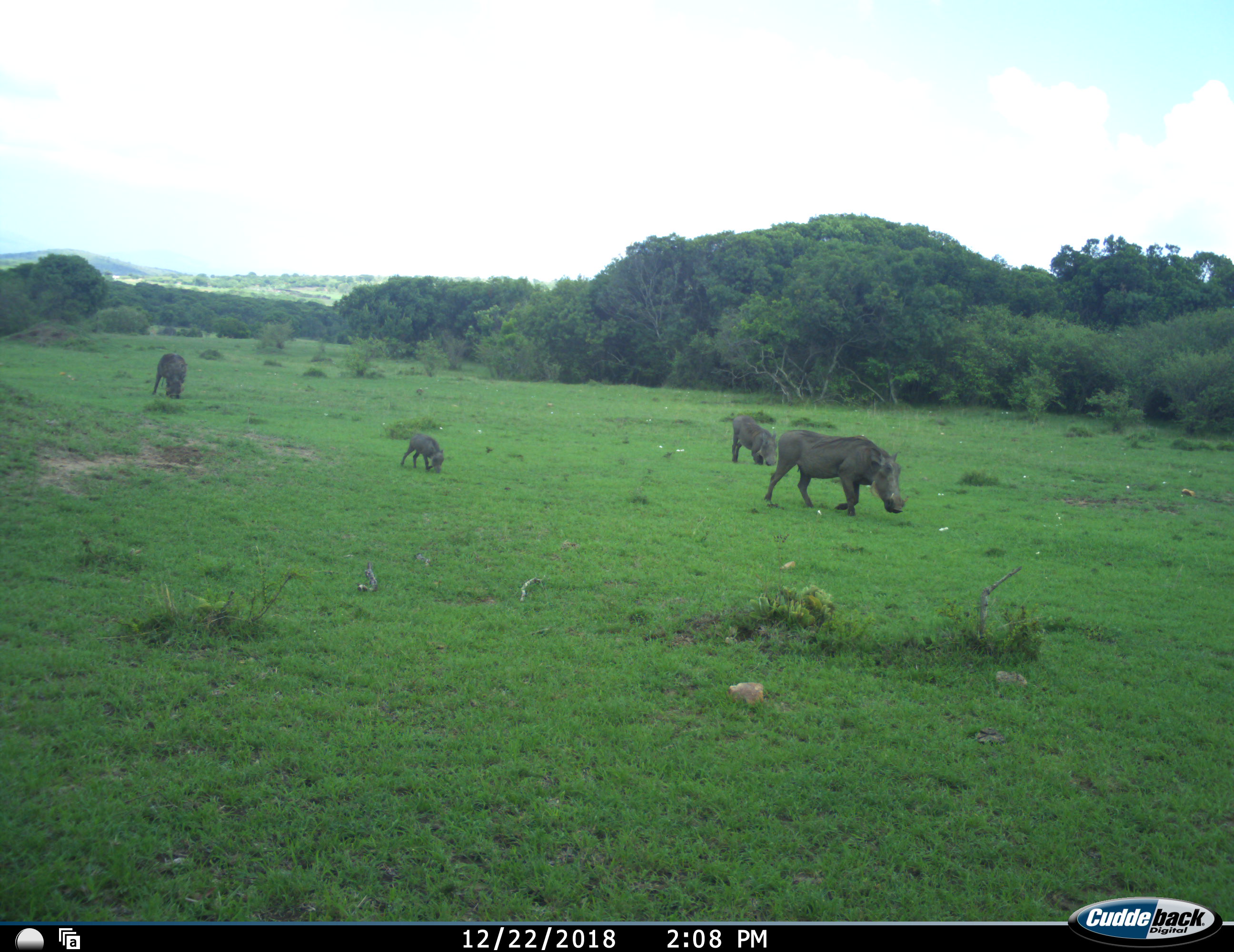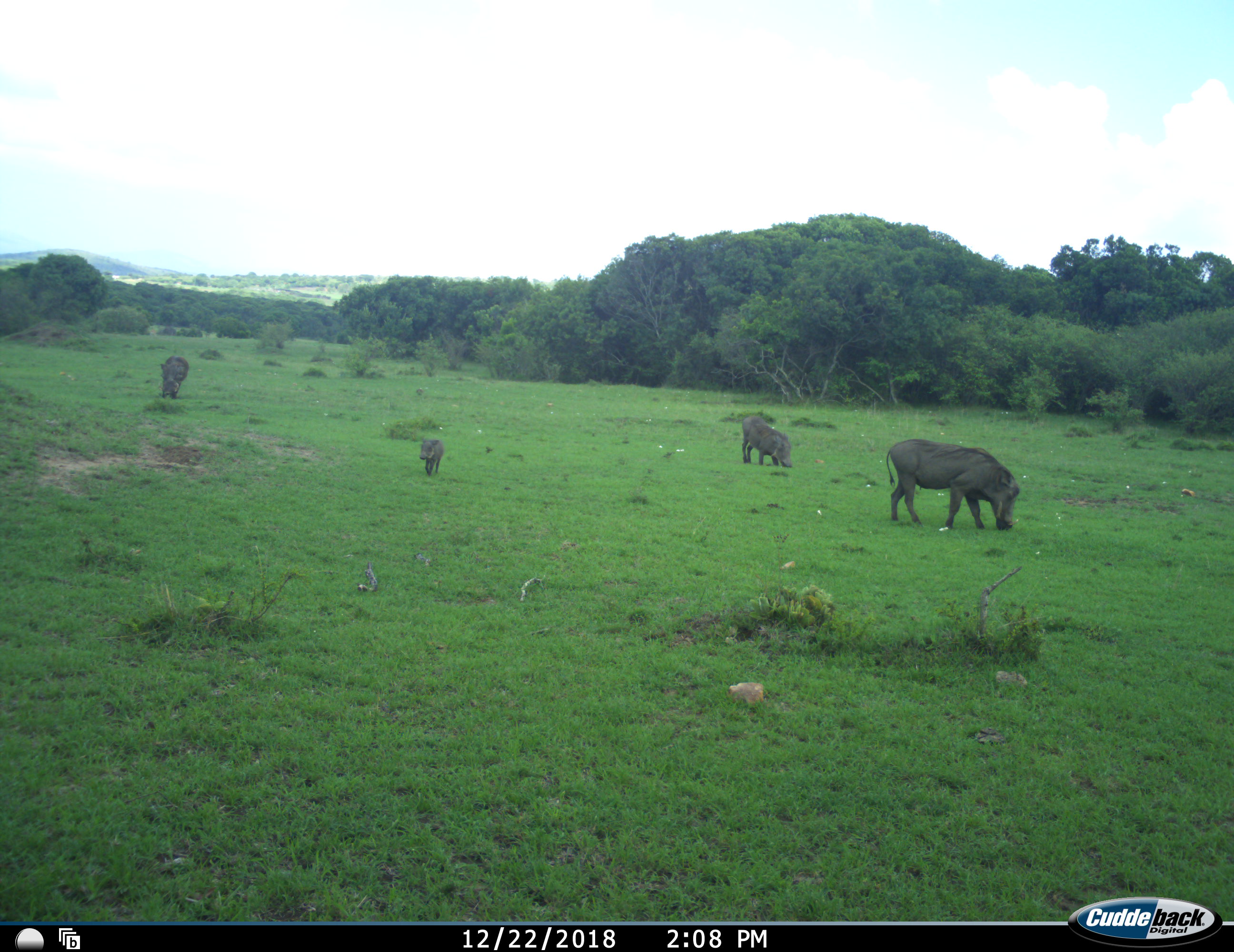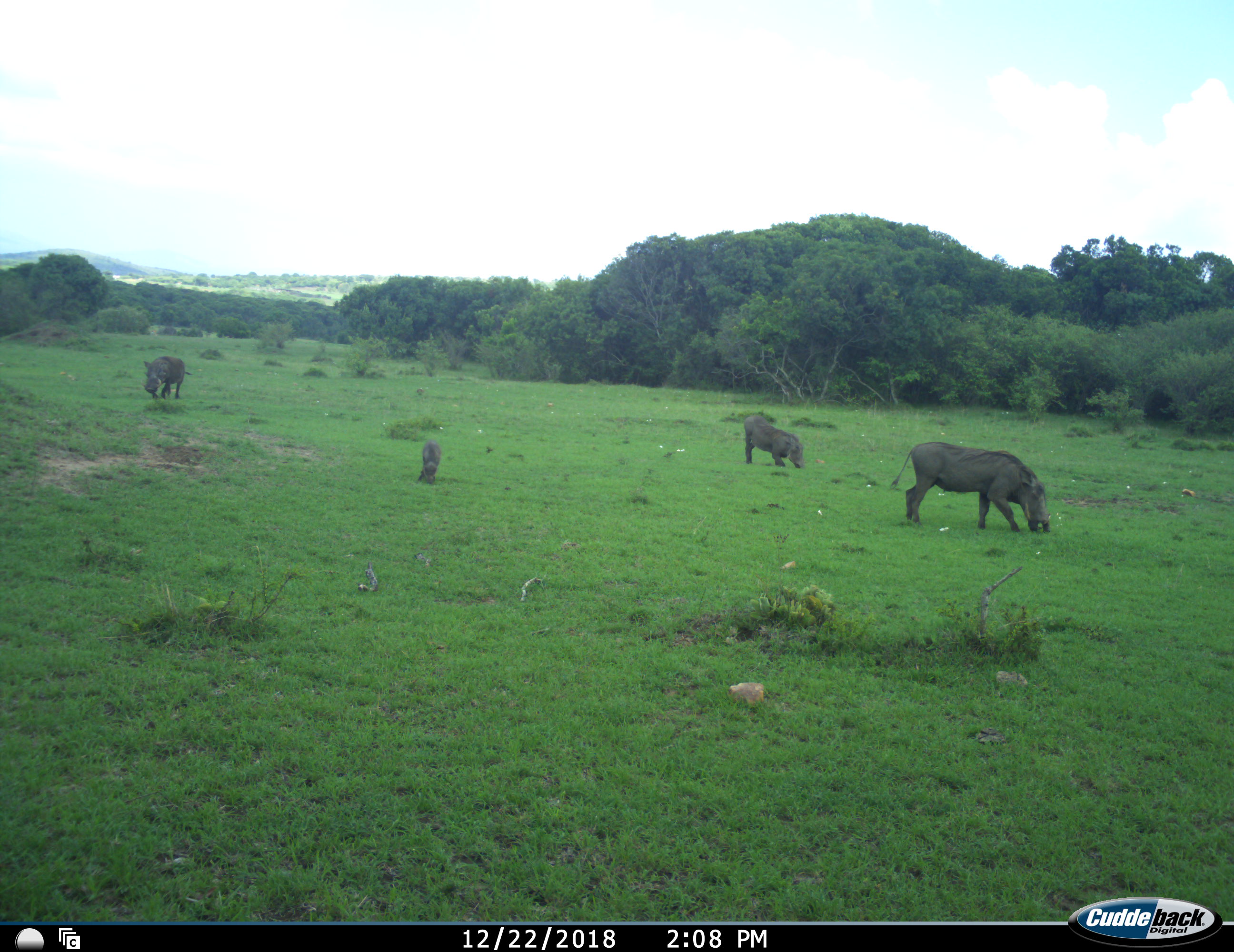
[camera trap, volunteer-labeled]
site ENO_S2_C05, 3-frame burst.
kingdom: Animalia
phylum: Chordata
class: Mammalia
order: Artiodactyla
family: Suidae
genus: Phacochoerus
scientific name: Phacochoerus africanus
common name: warthog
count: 4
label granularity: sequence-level